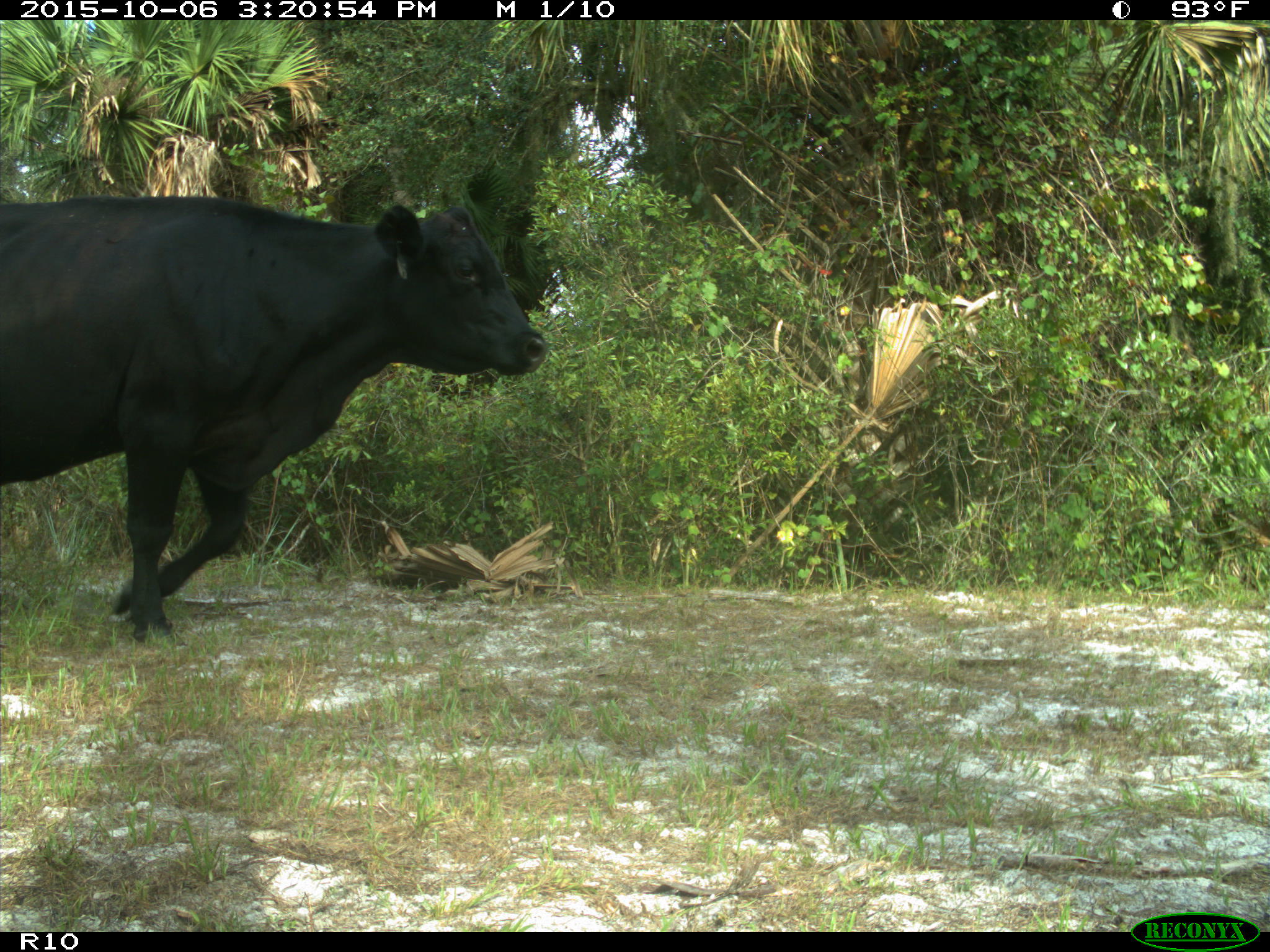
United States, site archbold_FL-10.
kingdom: Animalia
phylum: Chordata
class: Mammalia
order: Artiodactyla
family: Bovidae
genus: Bos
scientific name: Bos taurus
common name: domestic cow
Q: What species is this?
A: Bos taurus (domestic cow).